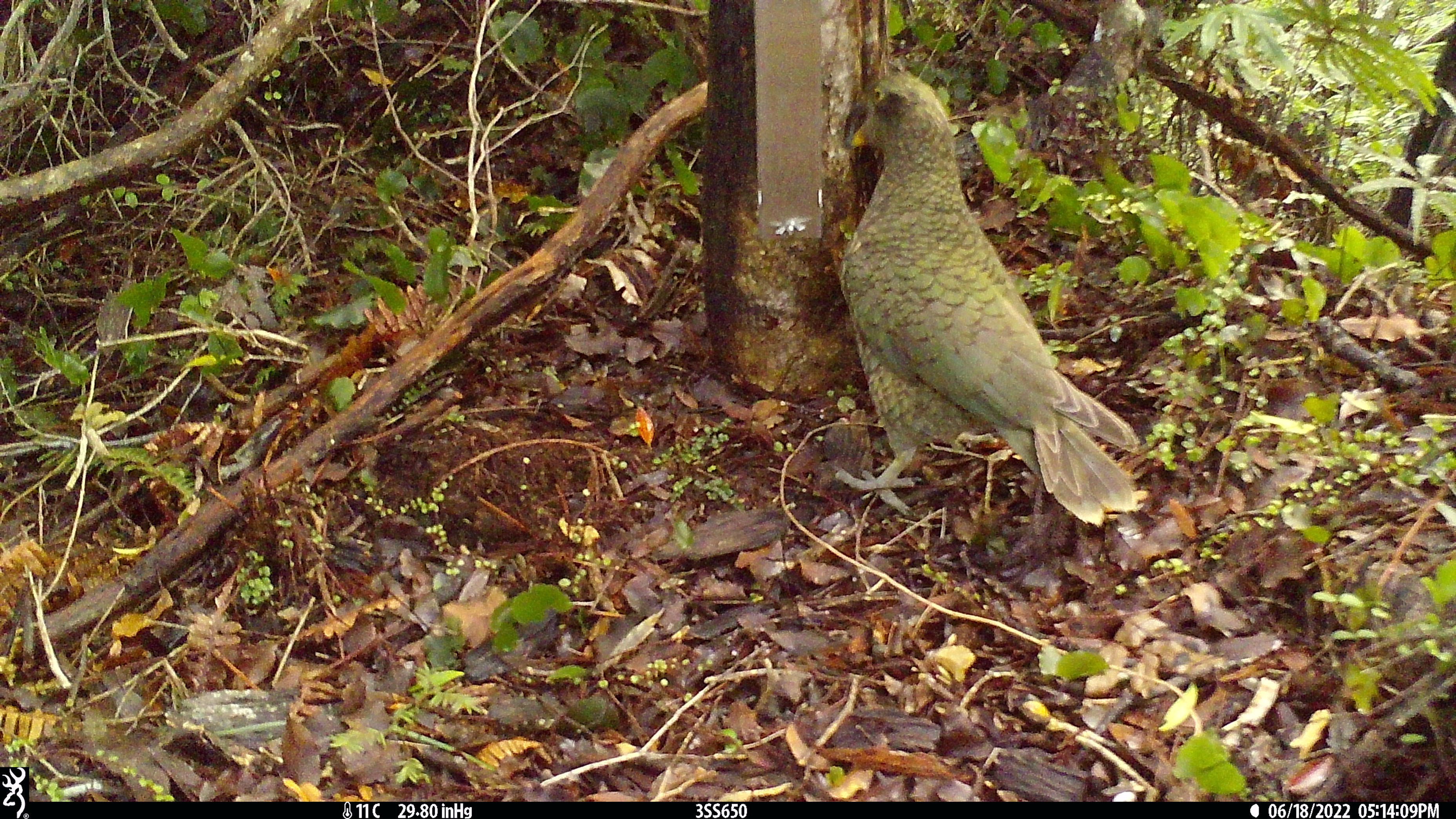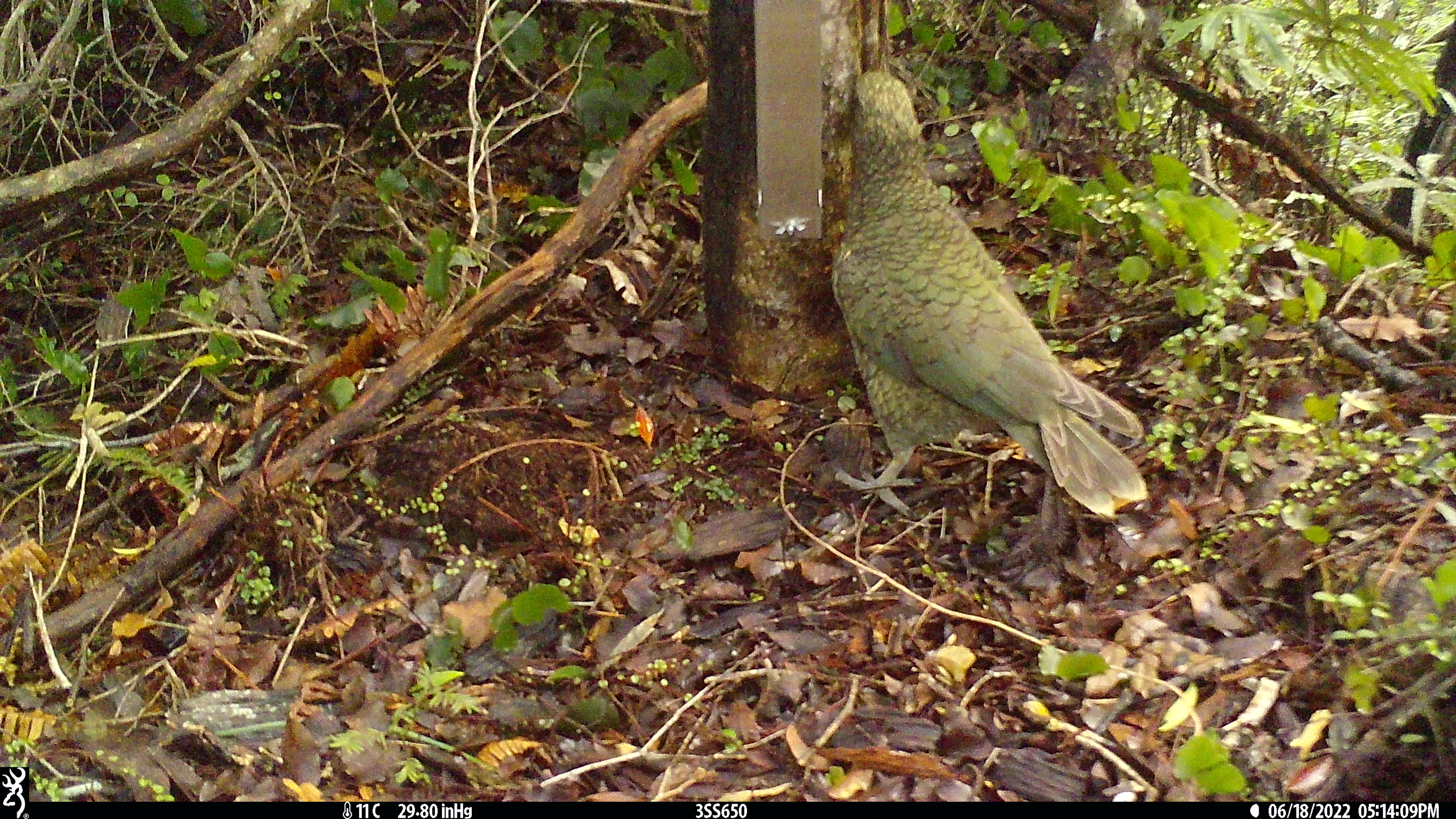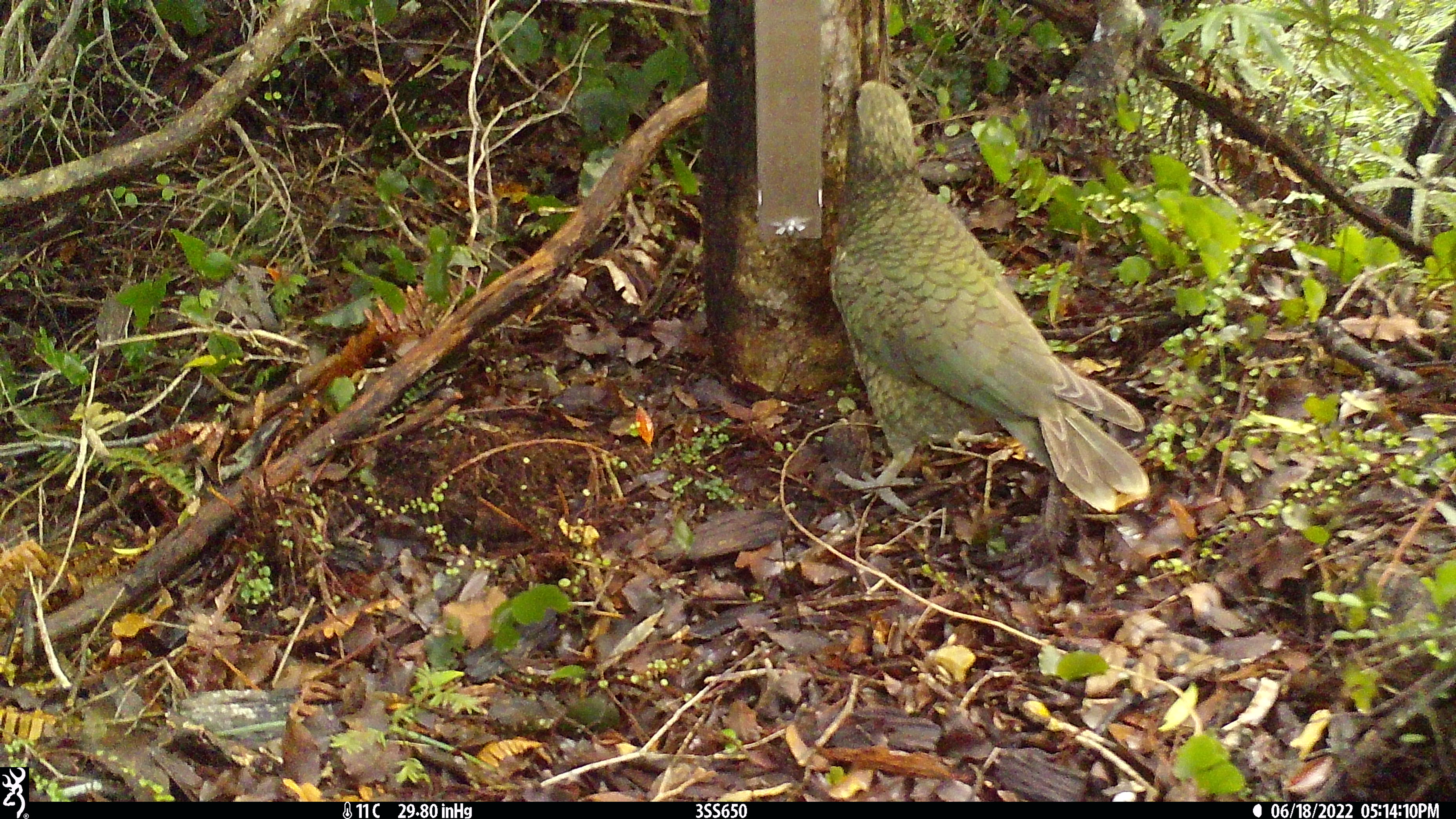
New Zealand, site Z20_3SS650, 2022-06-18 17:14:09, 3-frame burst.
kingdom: Animalia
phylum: Chordata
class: Aves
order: Psittaciformes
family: Strigopidae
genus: Nestor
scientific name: Nestor notabilis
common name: kea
Kea (Nestor notabilis).